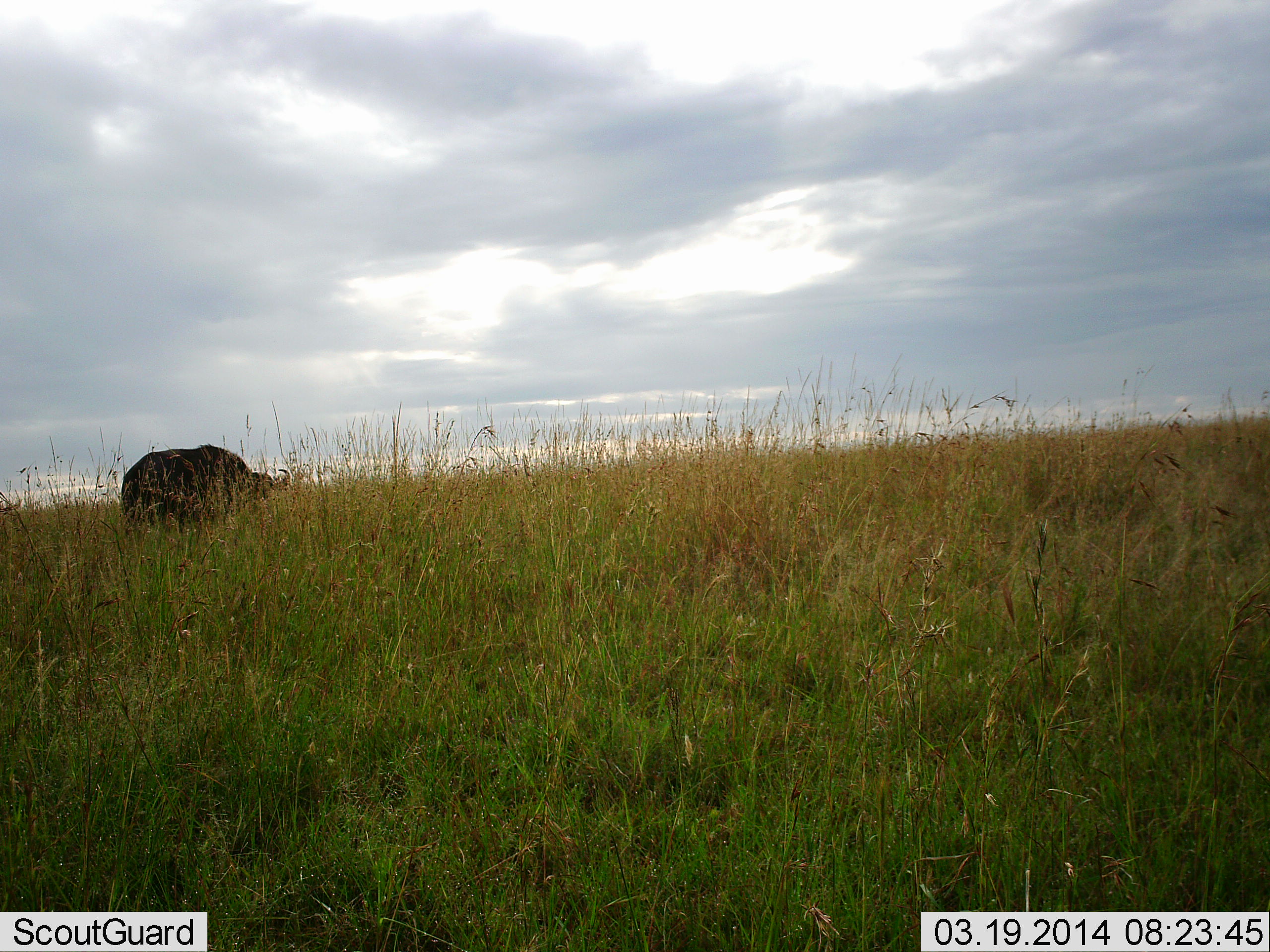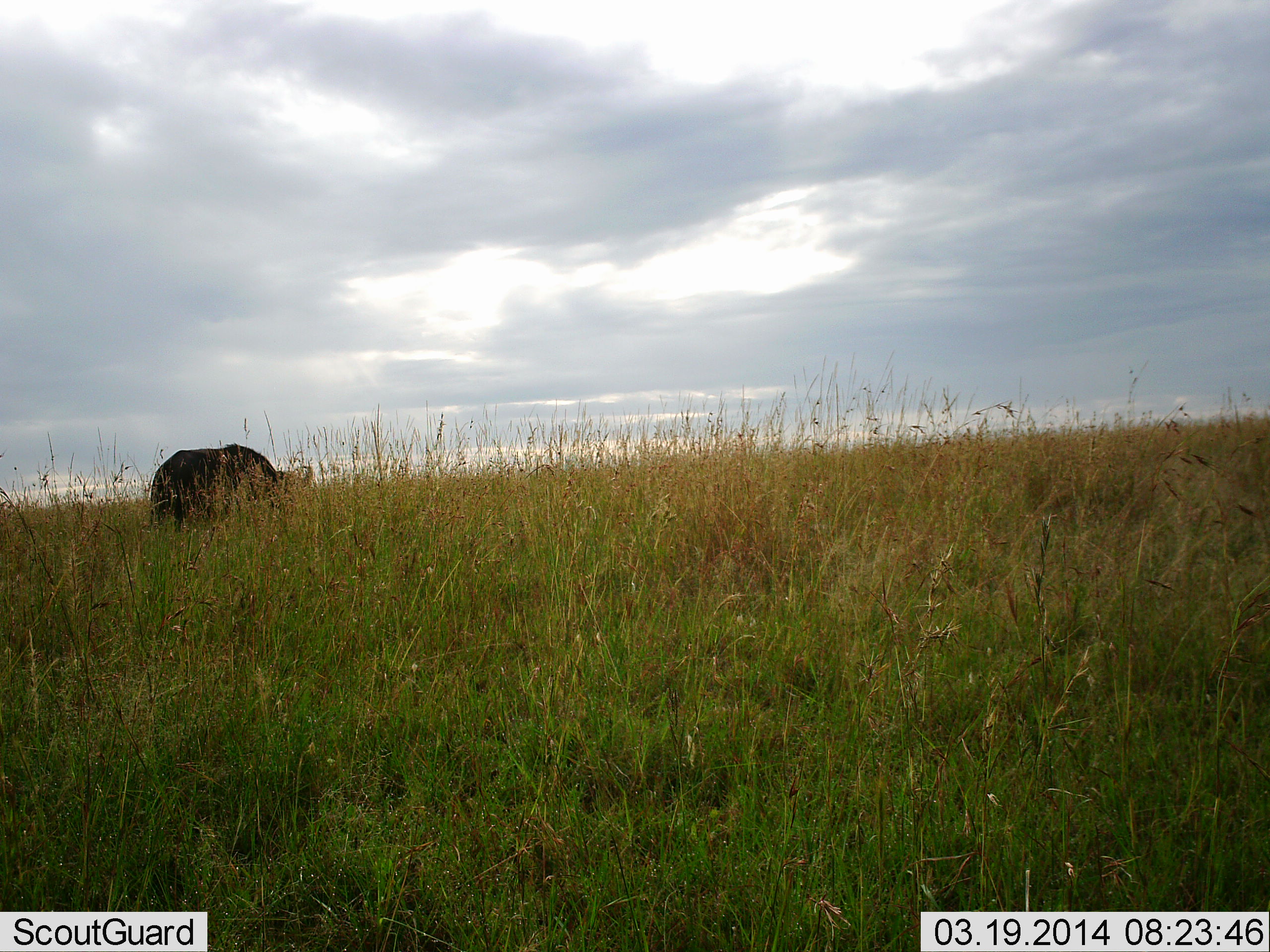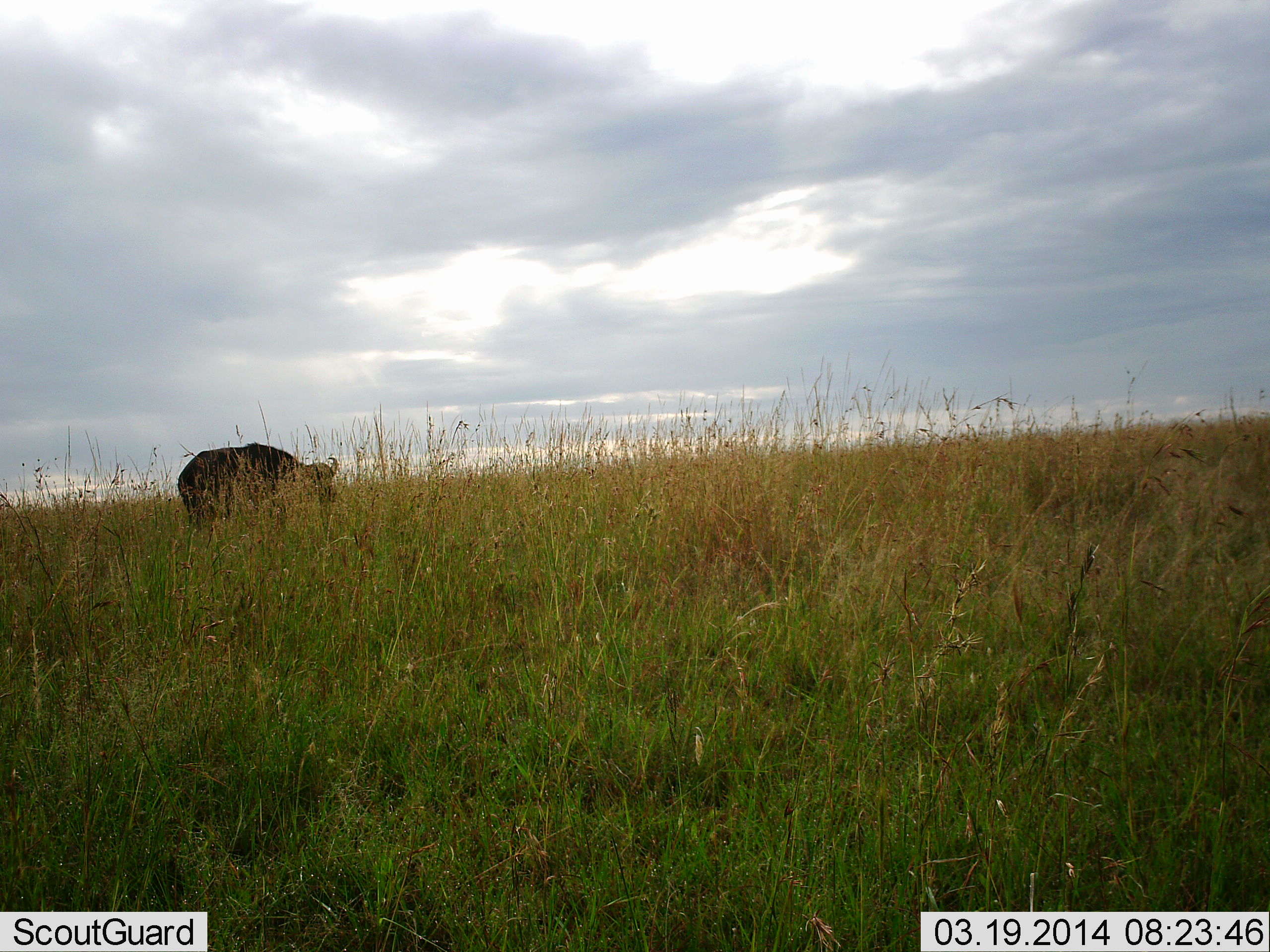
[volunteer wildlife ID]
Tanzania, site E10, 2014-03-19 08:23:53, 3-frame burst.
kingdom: Animalia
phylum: Chordata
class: Mammalia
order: Artiodactyla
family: Bovidae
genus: Syncerus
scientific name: Syncerus caffer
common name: cape buffalo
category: buffalo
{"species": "buffalo (cape buffalo) (Syncerus caffer)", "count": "1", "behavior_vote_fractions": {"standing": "0%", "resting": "0%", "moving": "80%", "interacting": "0%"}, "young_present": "0%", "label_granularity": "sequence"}